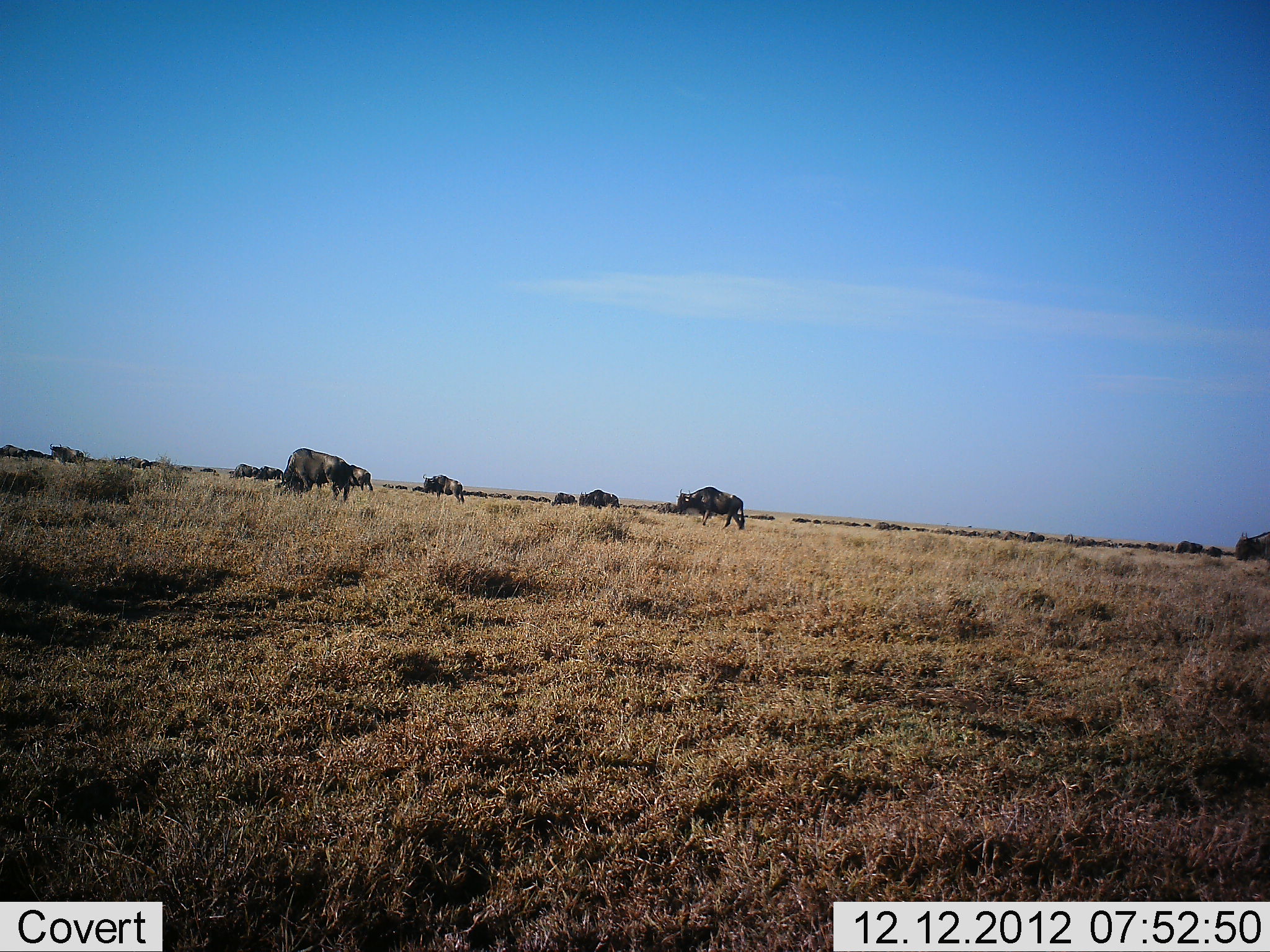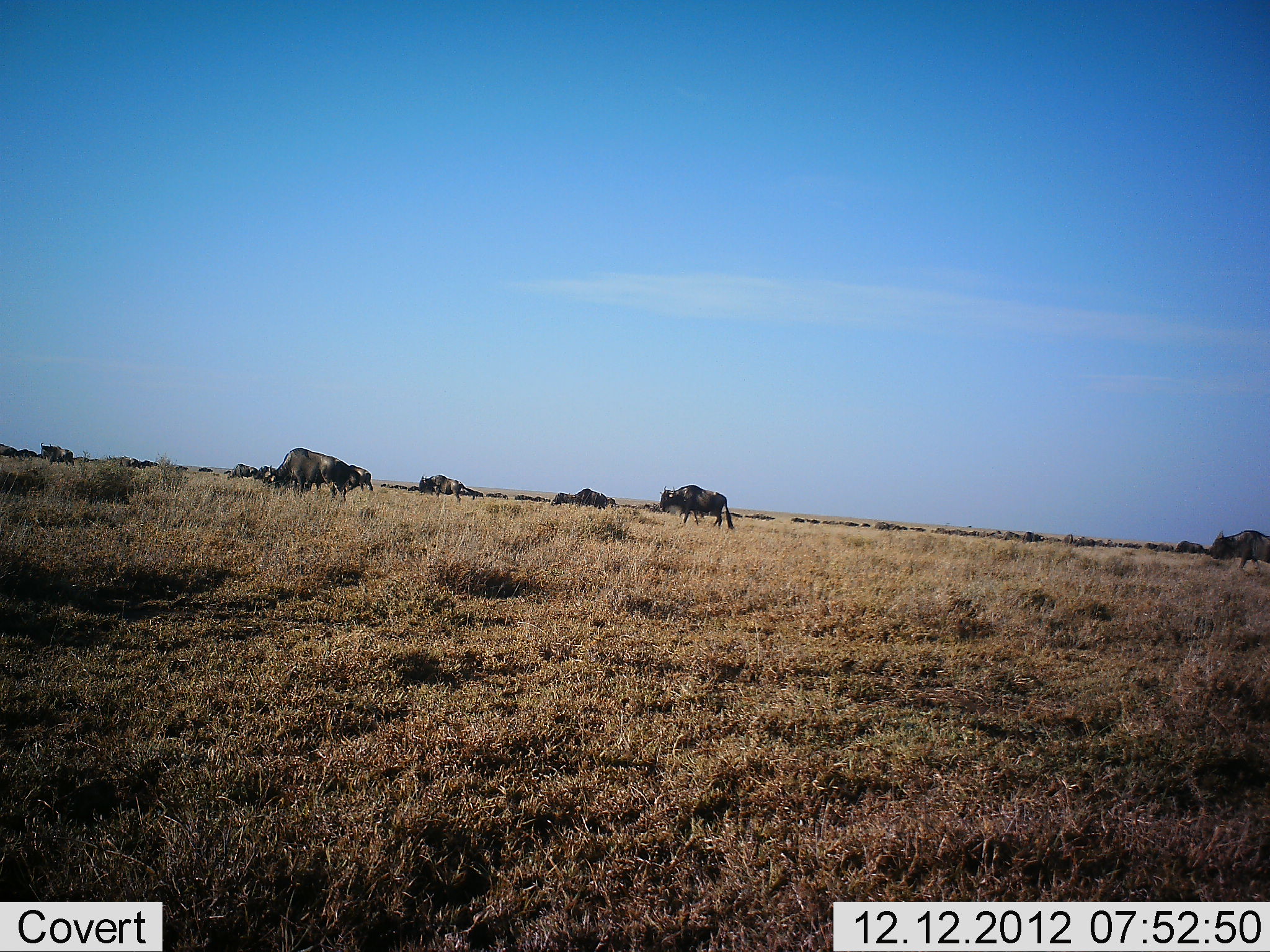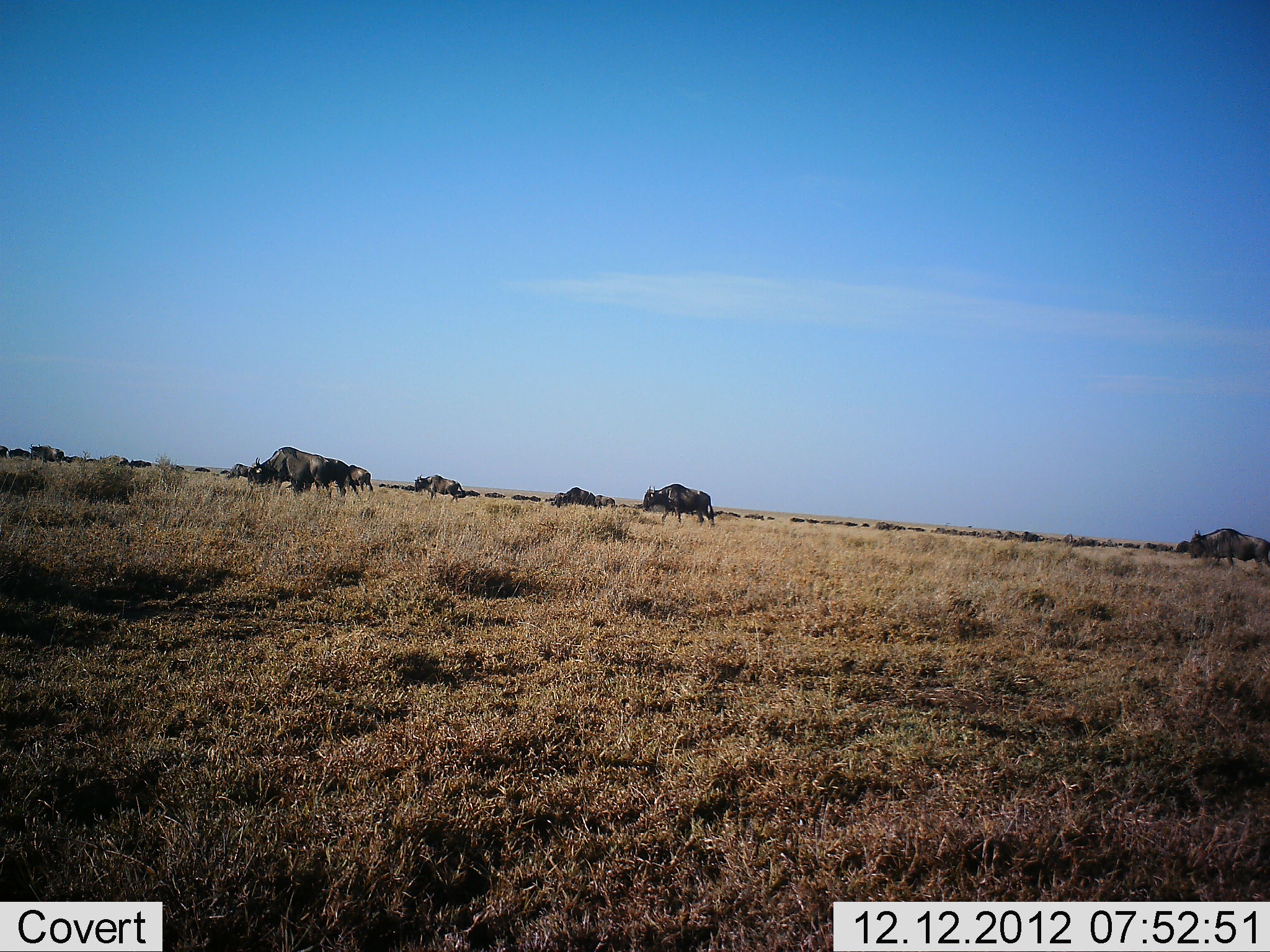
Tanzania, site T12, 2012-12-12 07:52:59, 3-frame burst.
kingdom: Animalia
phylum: Chordata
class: Mammalia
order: Artiodactyla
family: Bovidae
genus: Connochaetes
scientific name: Connochaetes taurinus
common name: blue wildebeest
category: wildebeest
Wildebeest (blue wildebeest) (Connochaetes taurinus), count 11-50. Behavior (volunteer vote fractions): standing 0%, resting 0%, moving 90%, interacting 0%. Young present (vote fraction): 0%. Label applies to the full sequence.